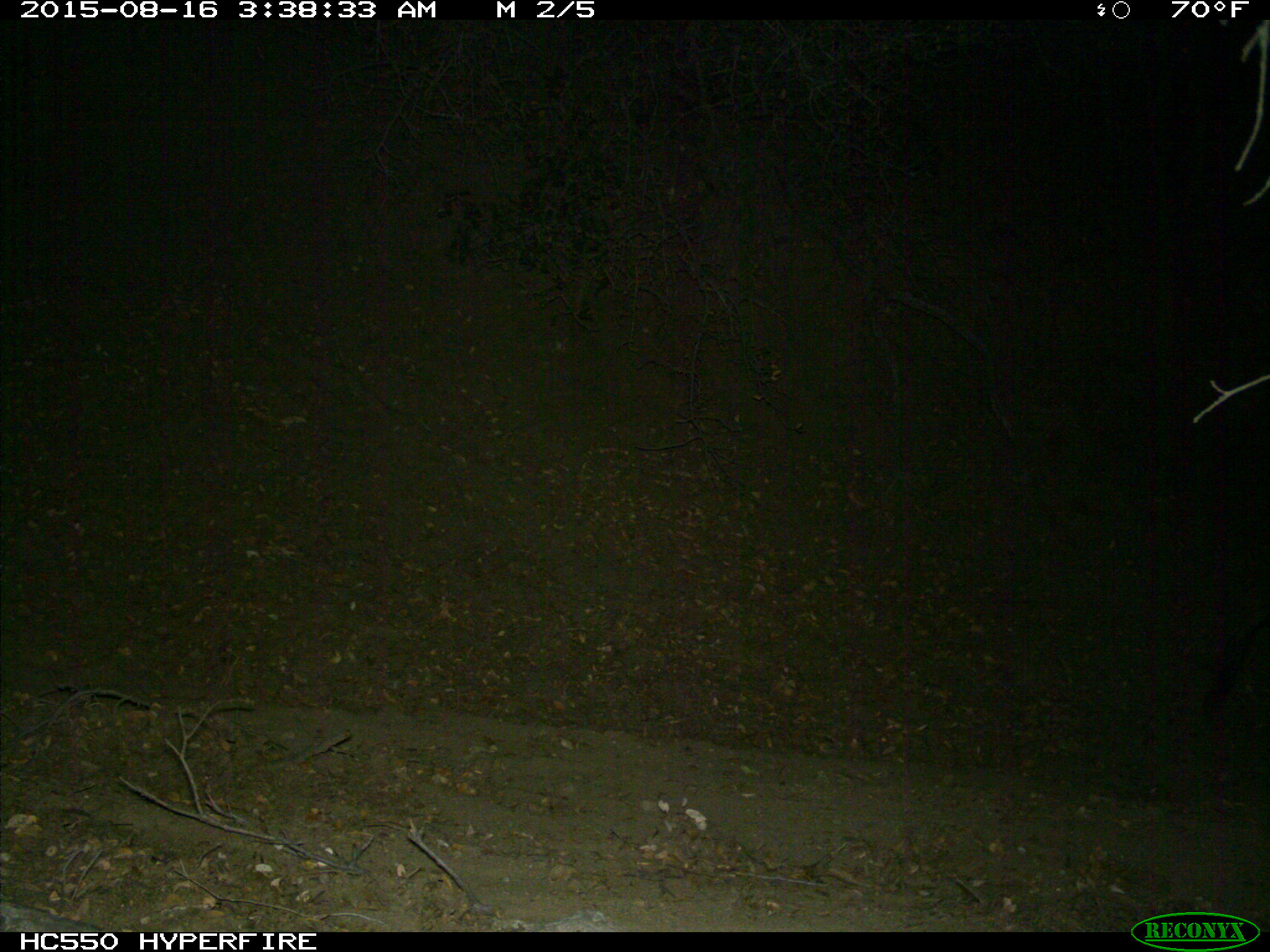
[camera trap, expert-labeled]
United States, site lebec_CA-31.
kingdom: Animalia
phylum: Chordata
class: Mammalia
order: Artiodactyla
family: Suidae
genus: Sus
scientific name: Sus scrofa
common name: wild boar